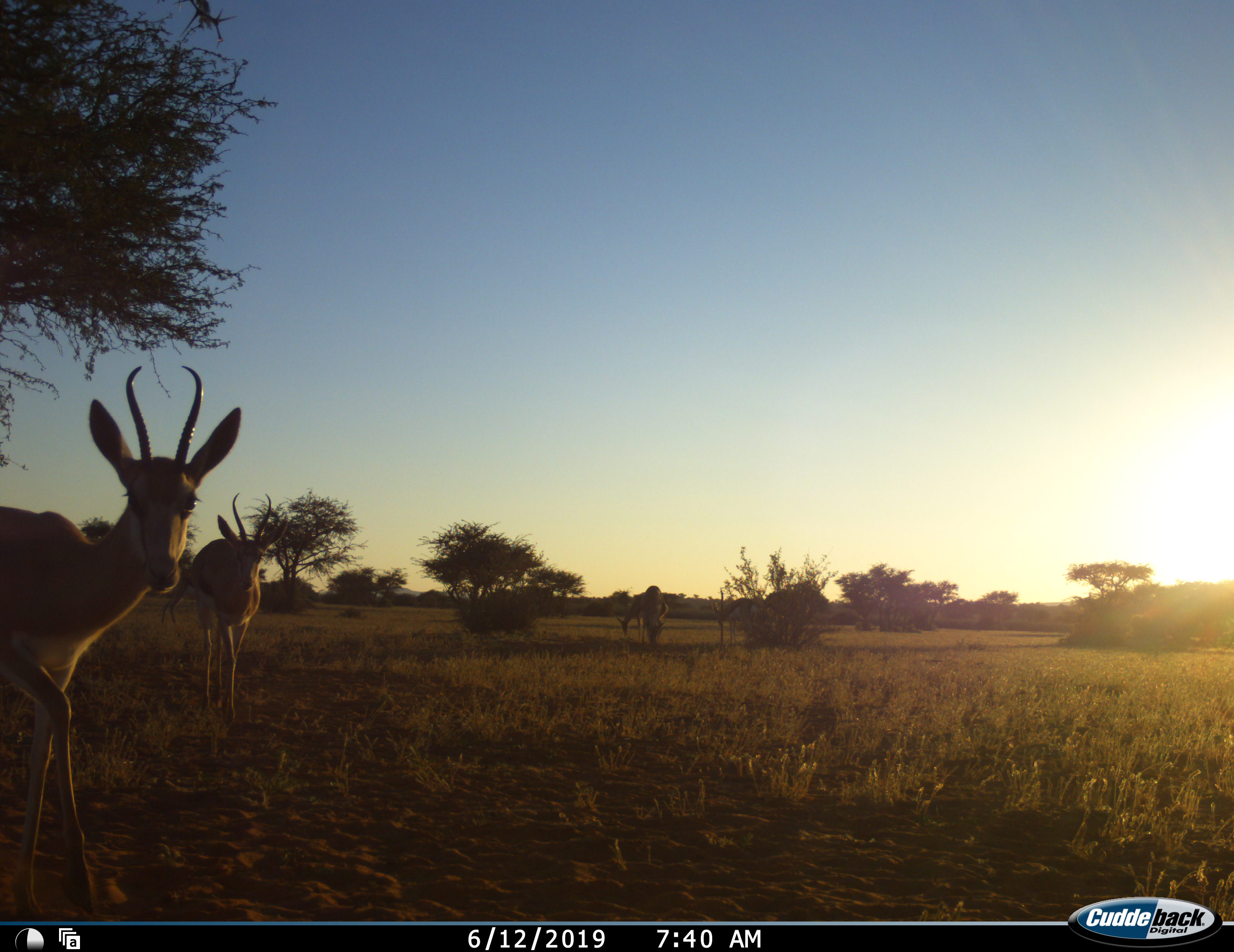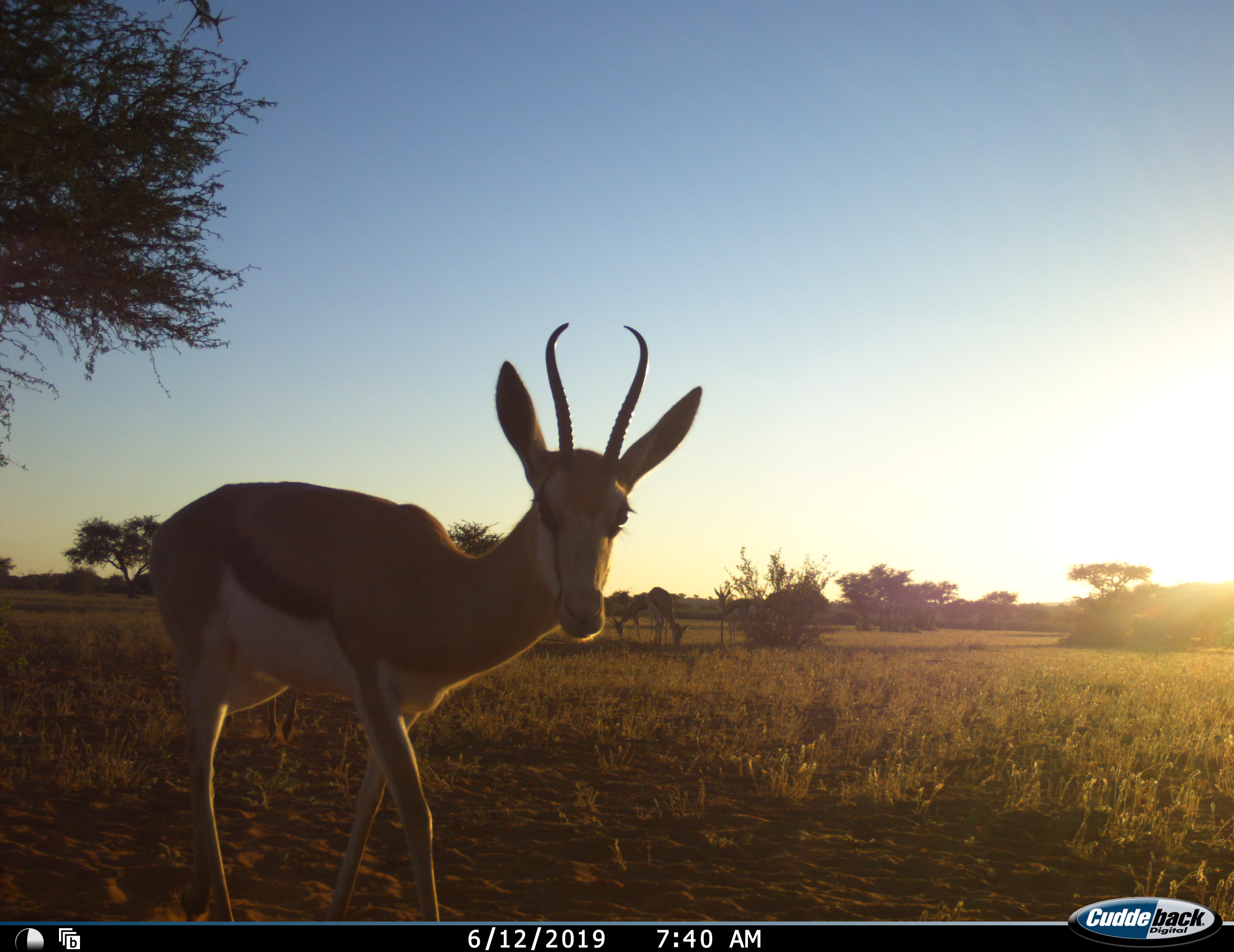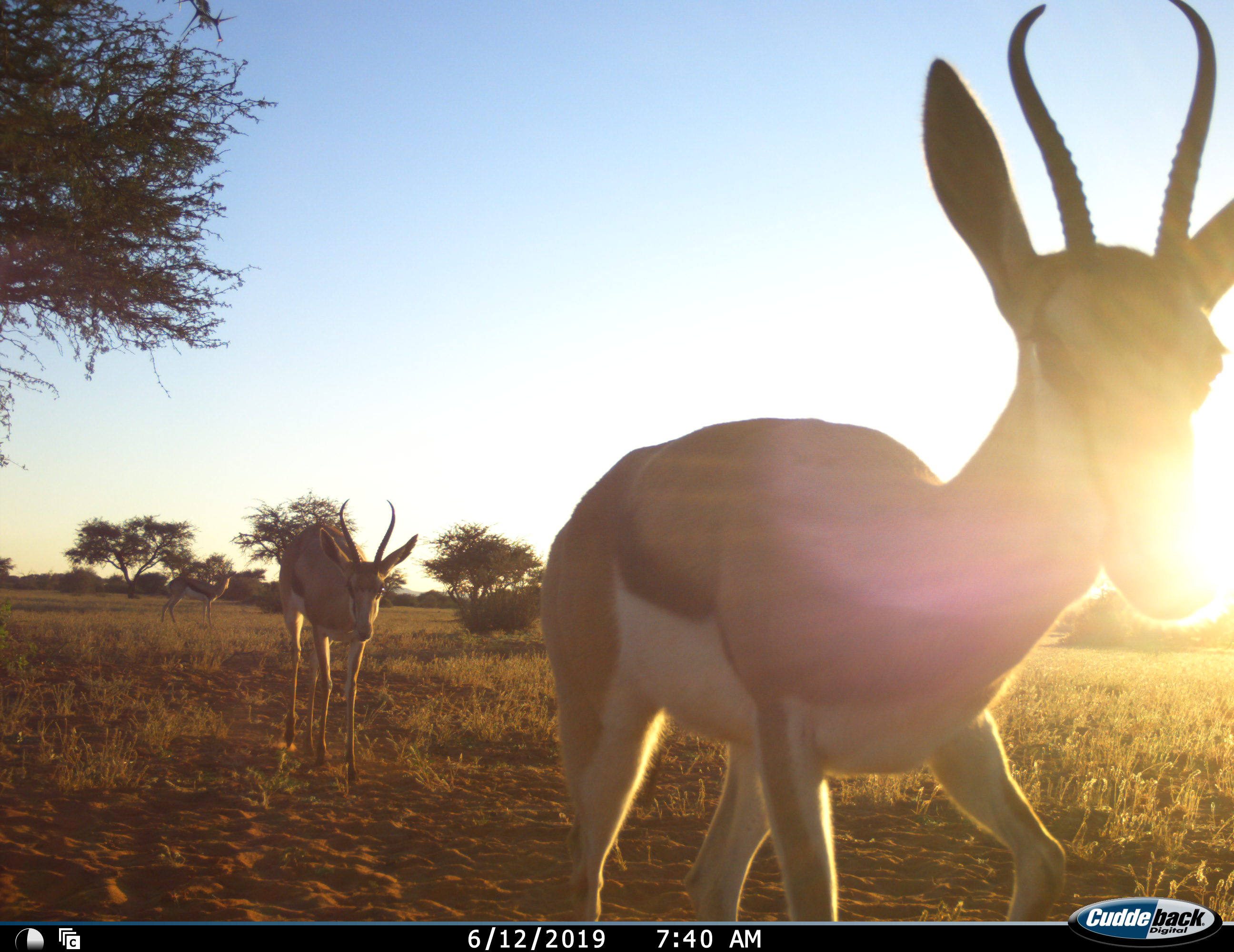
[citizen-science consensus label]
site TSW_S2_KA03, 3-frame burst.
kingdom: Animalia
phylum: Chordata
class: Mammalia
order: Artiodactyla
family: Bovidae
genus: Antidorcas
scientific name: Antidorcas marsupialis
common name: springbok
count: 6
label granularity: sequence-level